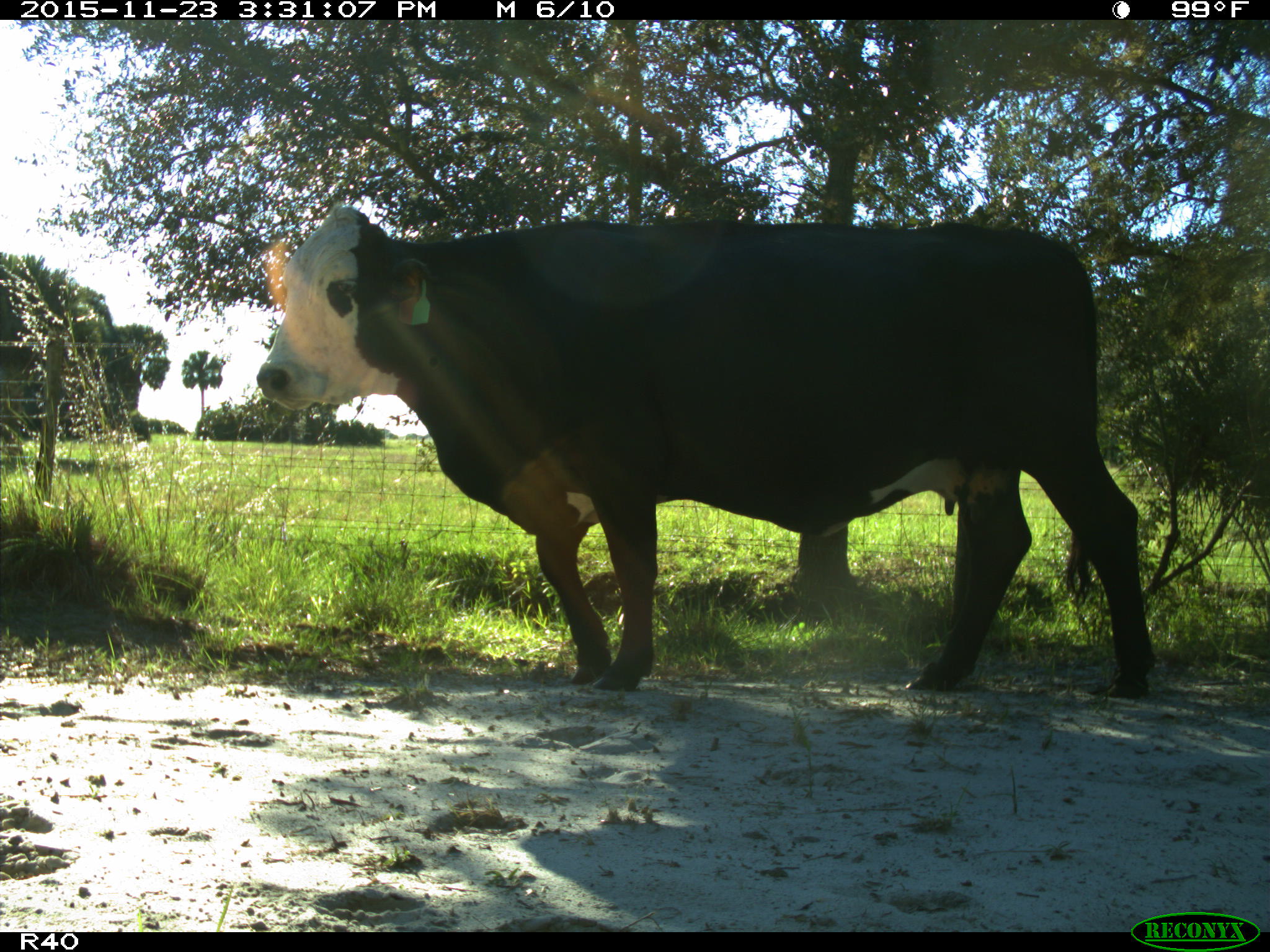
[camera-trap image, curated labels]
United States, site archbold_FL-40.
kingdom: Animalia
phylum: Chordata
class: Mammalia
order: Artiodactyla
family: Bovidae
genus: Bos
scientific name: Bos taurus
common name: domestic cow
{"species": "Bos taurus (domestic cow)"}